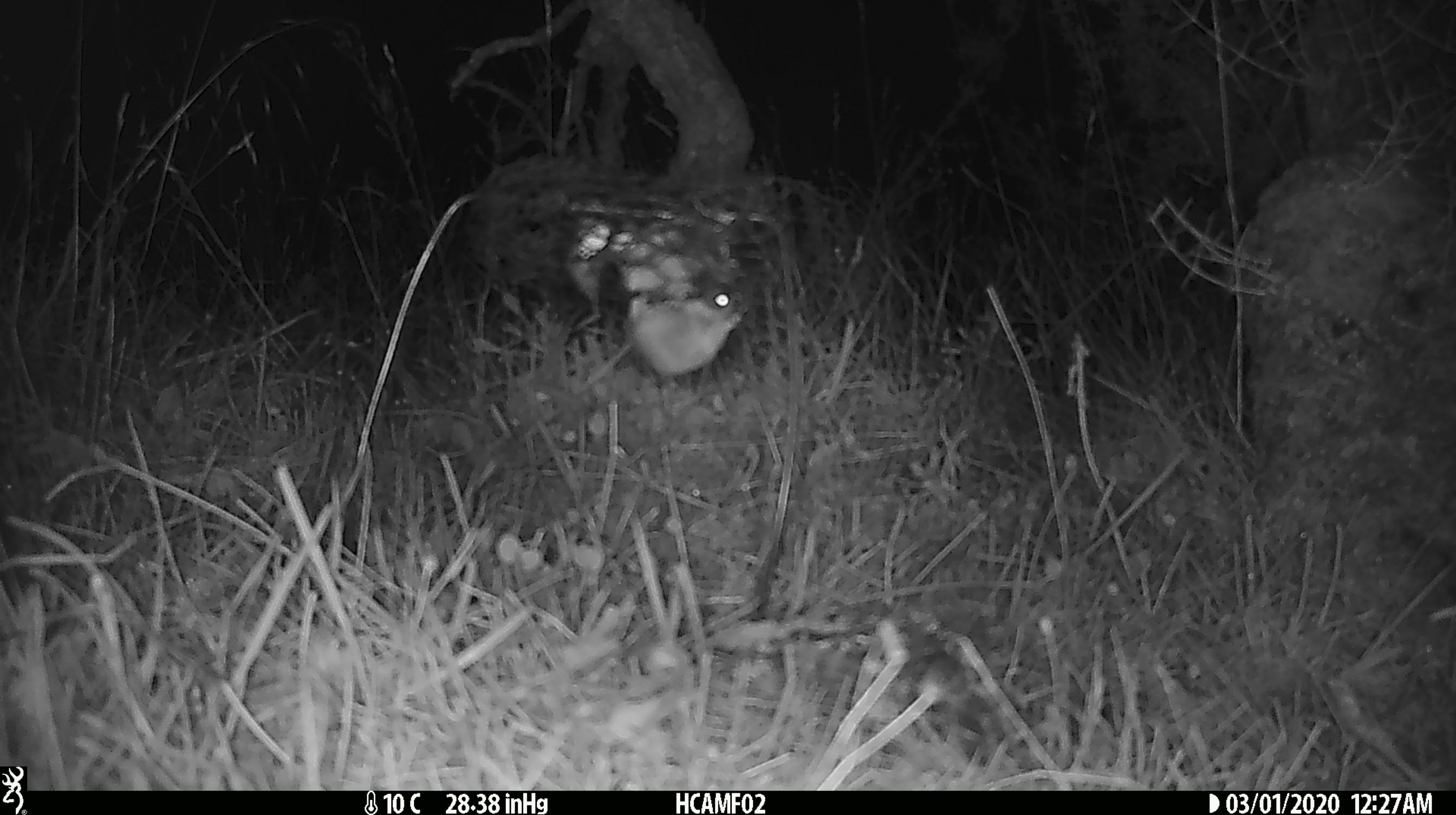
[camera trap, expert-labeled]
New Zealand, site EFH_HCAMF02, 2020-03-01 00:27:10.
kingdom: Animalia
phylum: Chordata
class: Mammalia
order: Rodentia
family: Muridae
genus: Mus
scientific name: Mus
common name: mouse